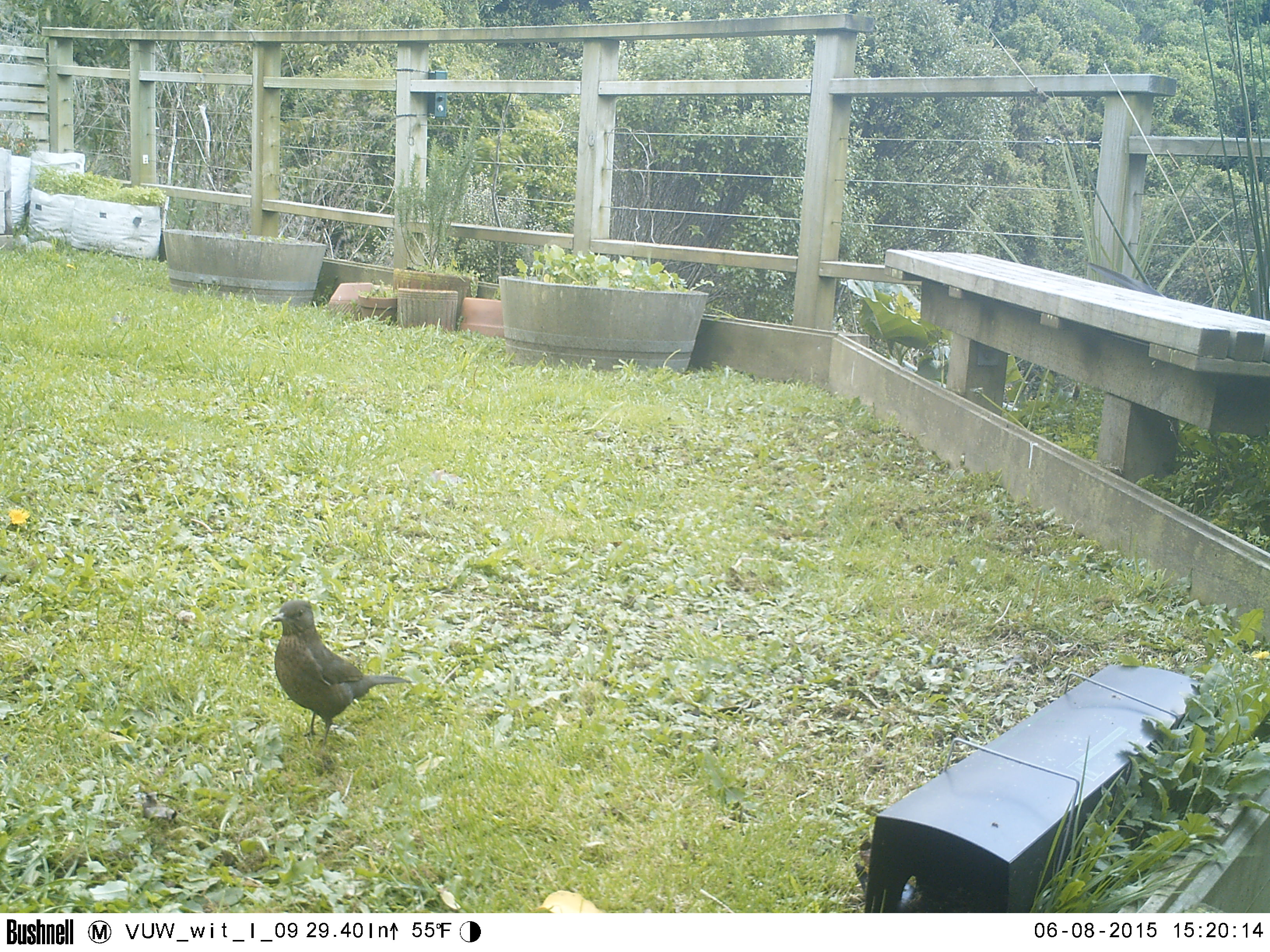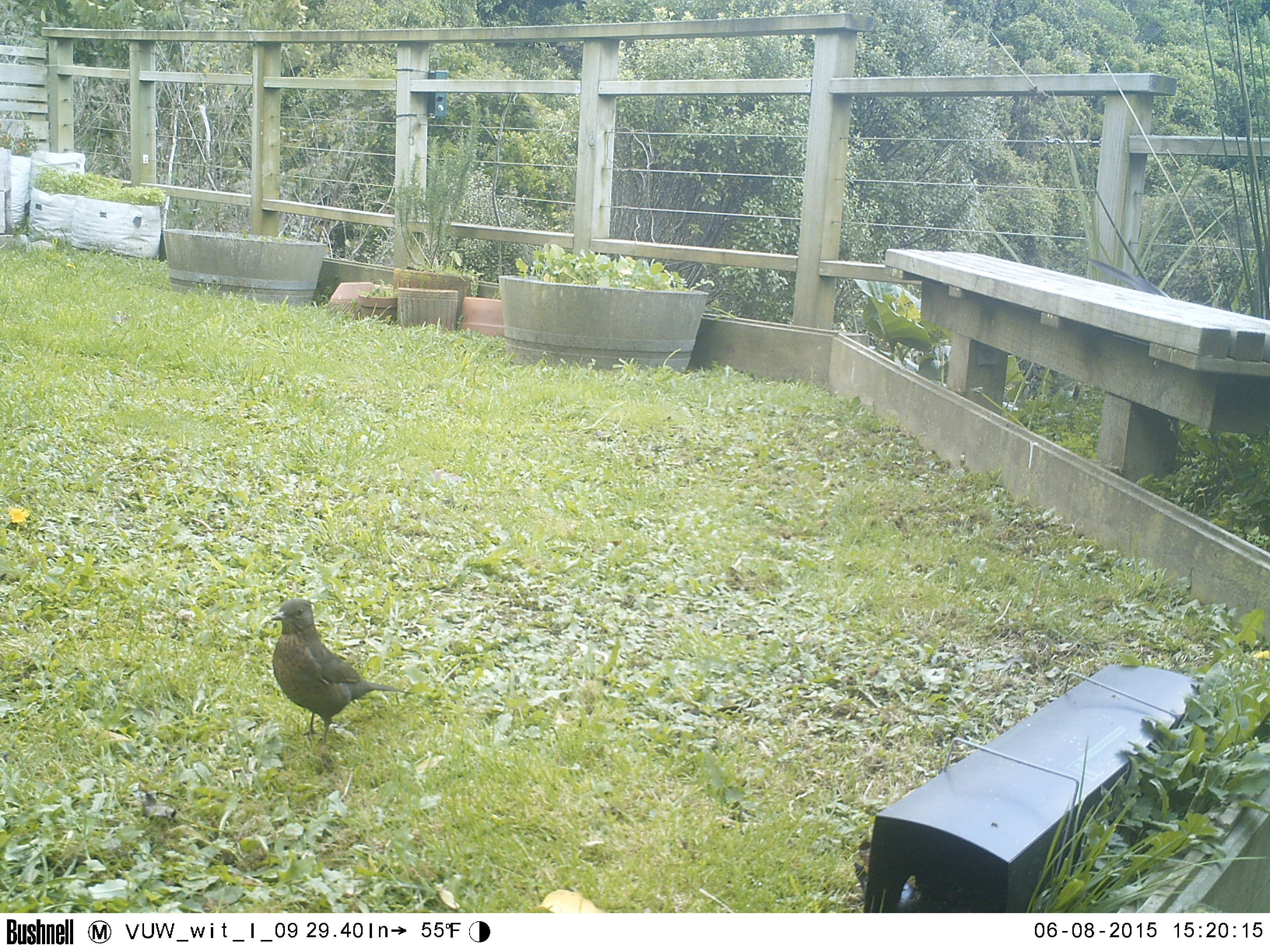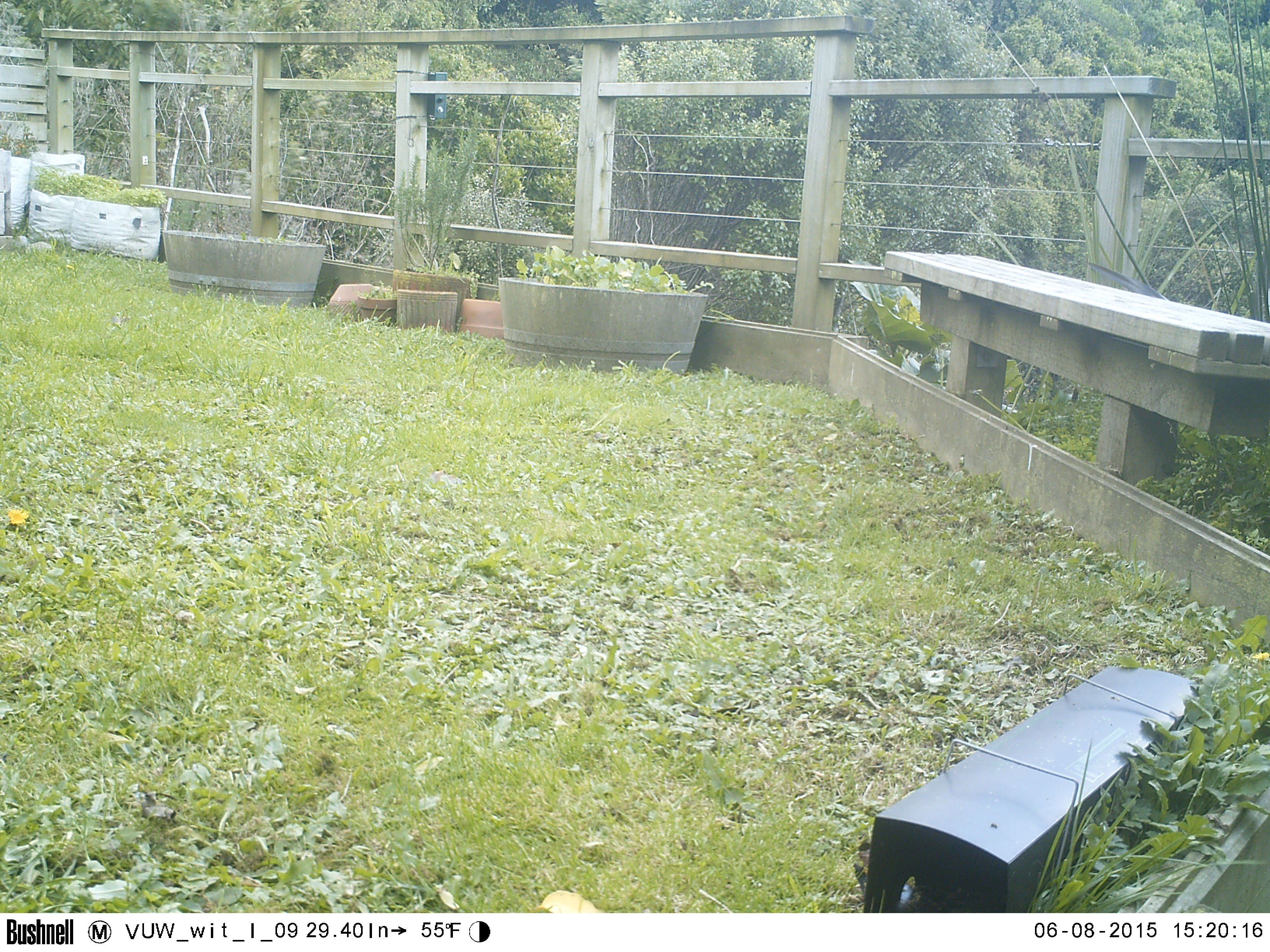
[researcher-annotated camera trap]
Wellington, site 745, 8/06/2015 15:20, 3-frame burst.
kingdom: Animalia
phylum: Chordata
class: Aves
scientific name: Aves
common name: bird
Bird (Aves).